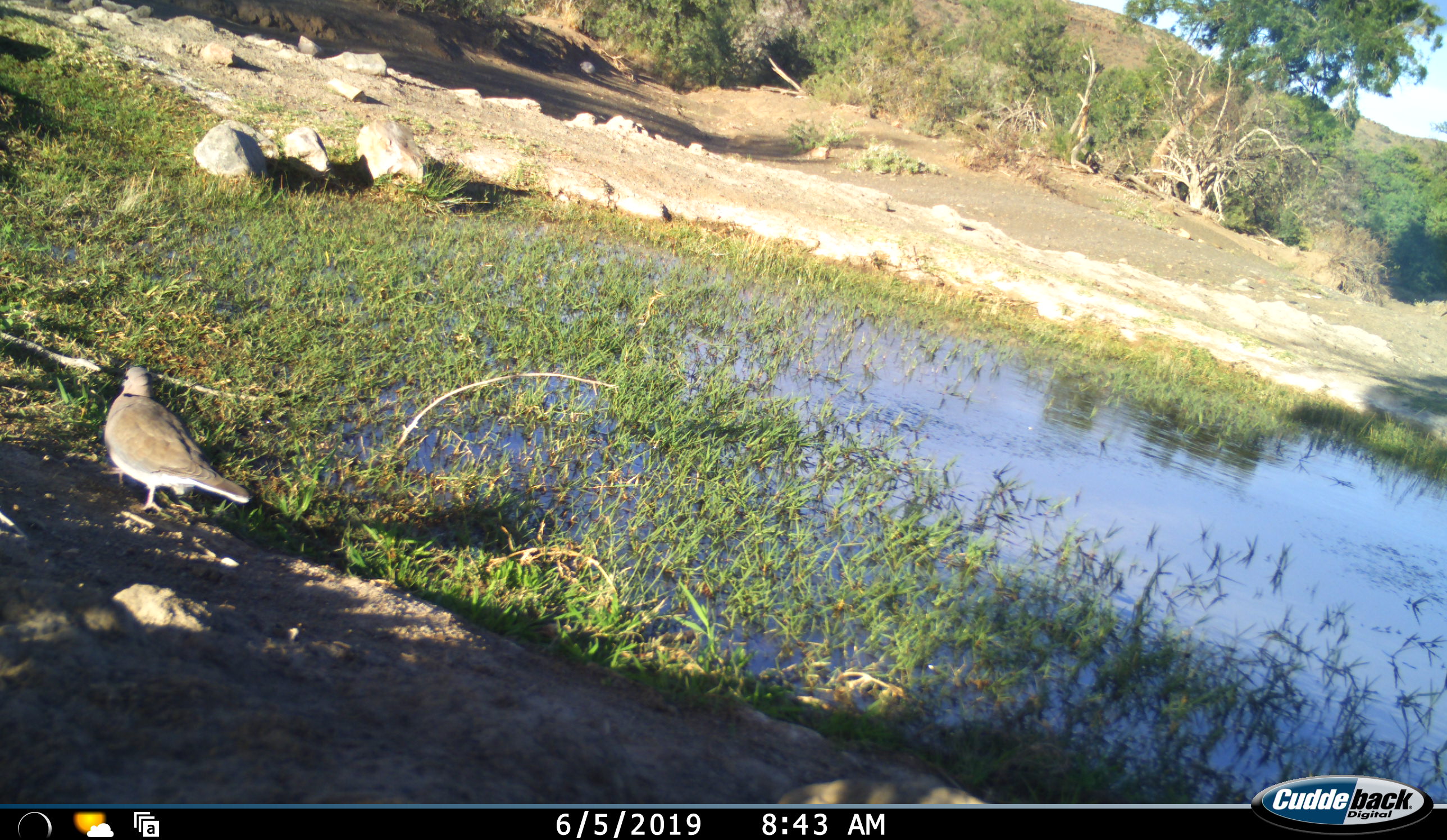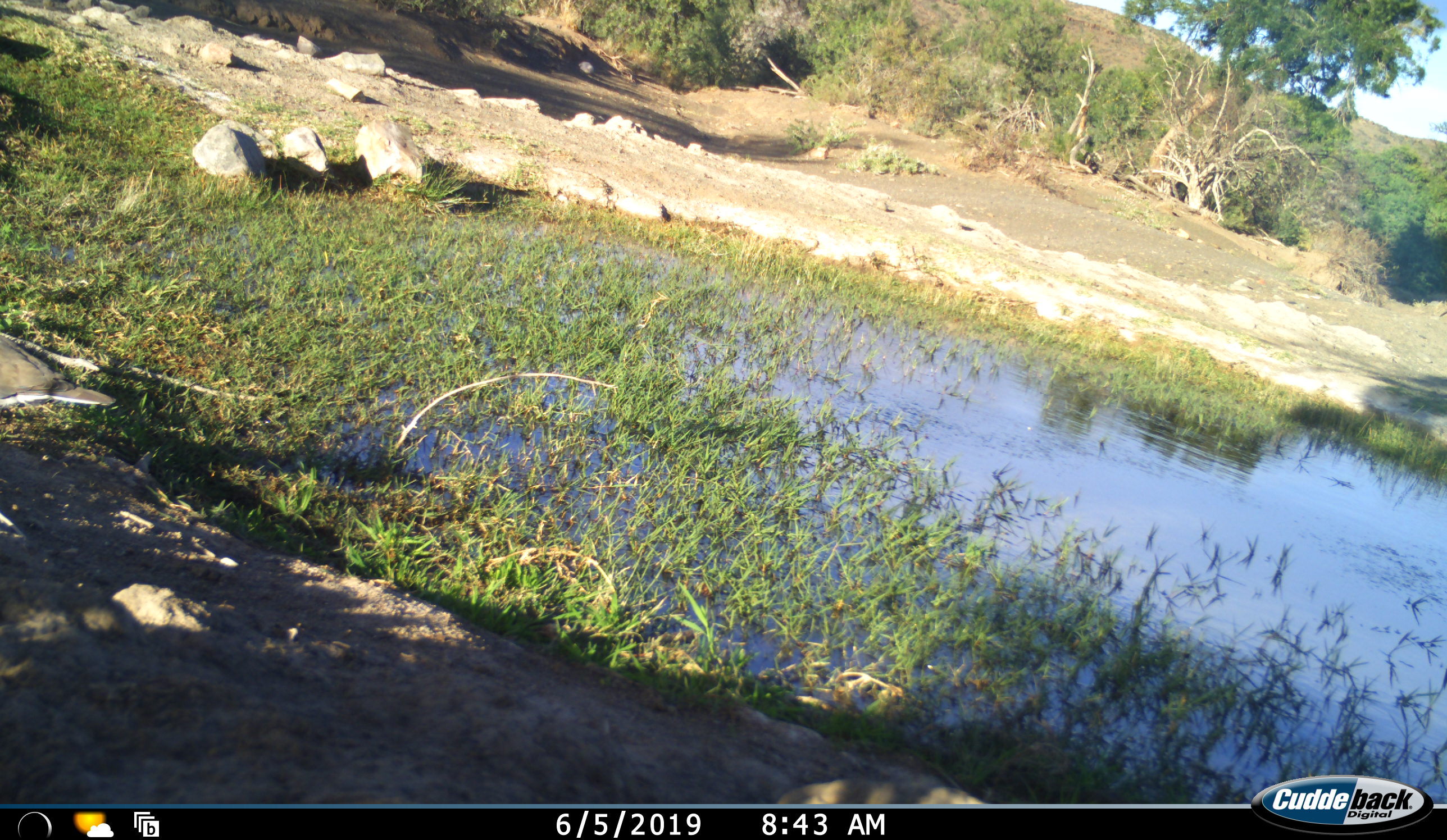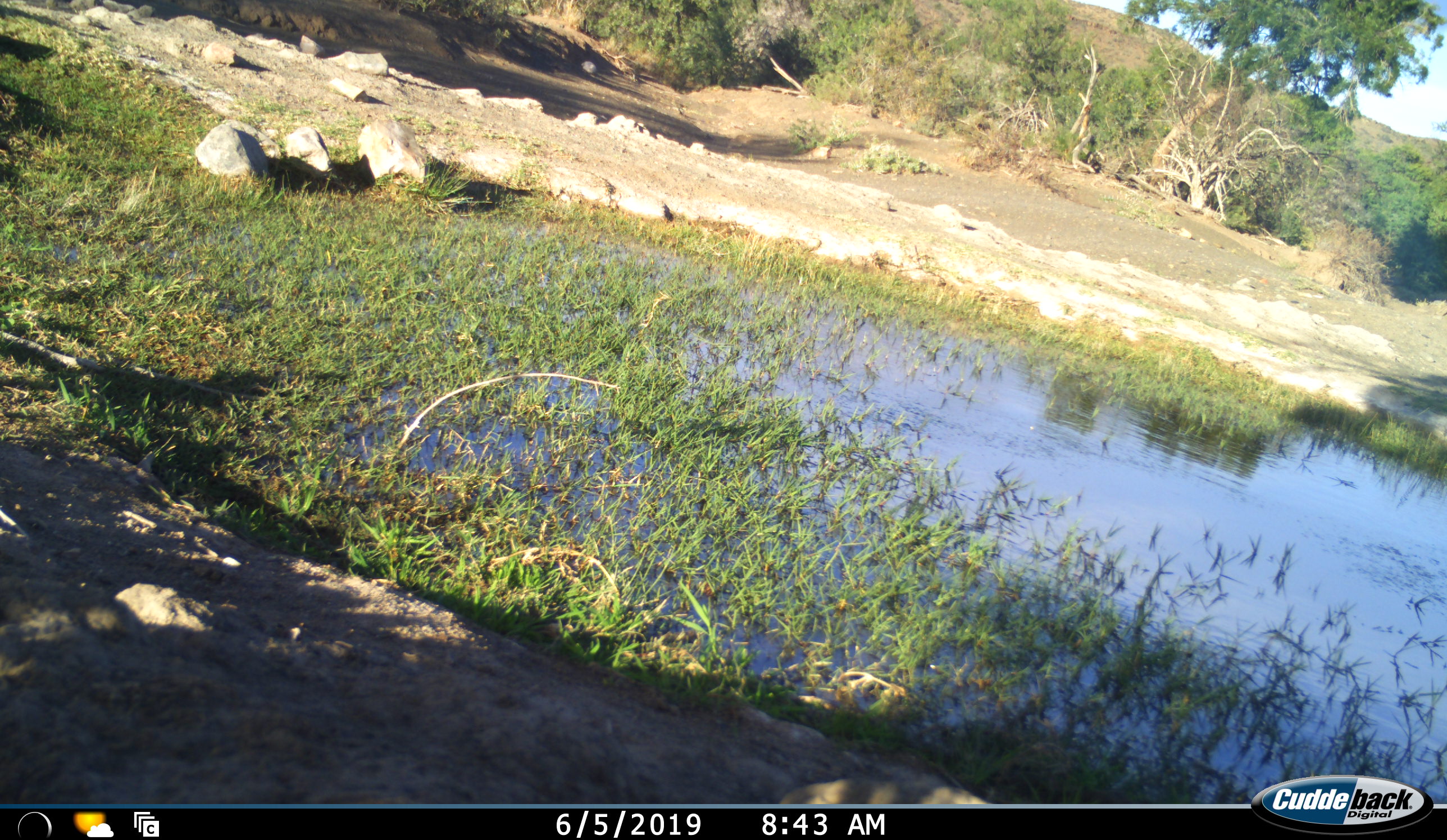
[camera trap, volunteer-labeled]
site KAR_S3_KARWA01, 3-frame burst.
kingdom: Animalia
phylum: Chordata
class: Aves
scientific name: Aves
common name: bird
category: birdother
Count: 1.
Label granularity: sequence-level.